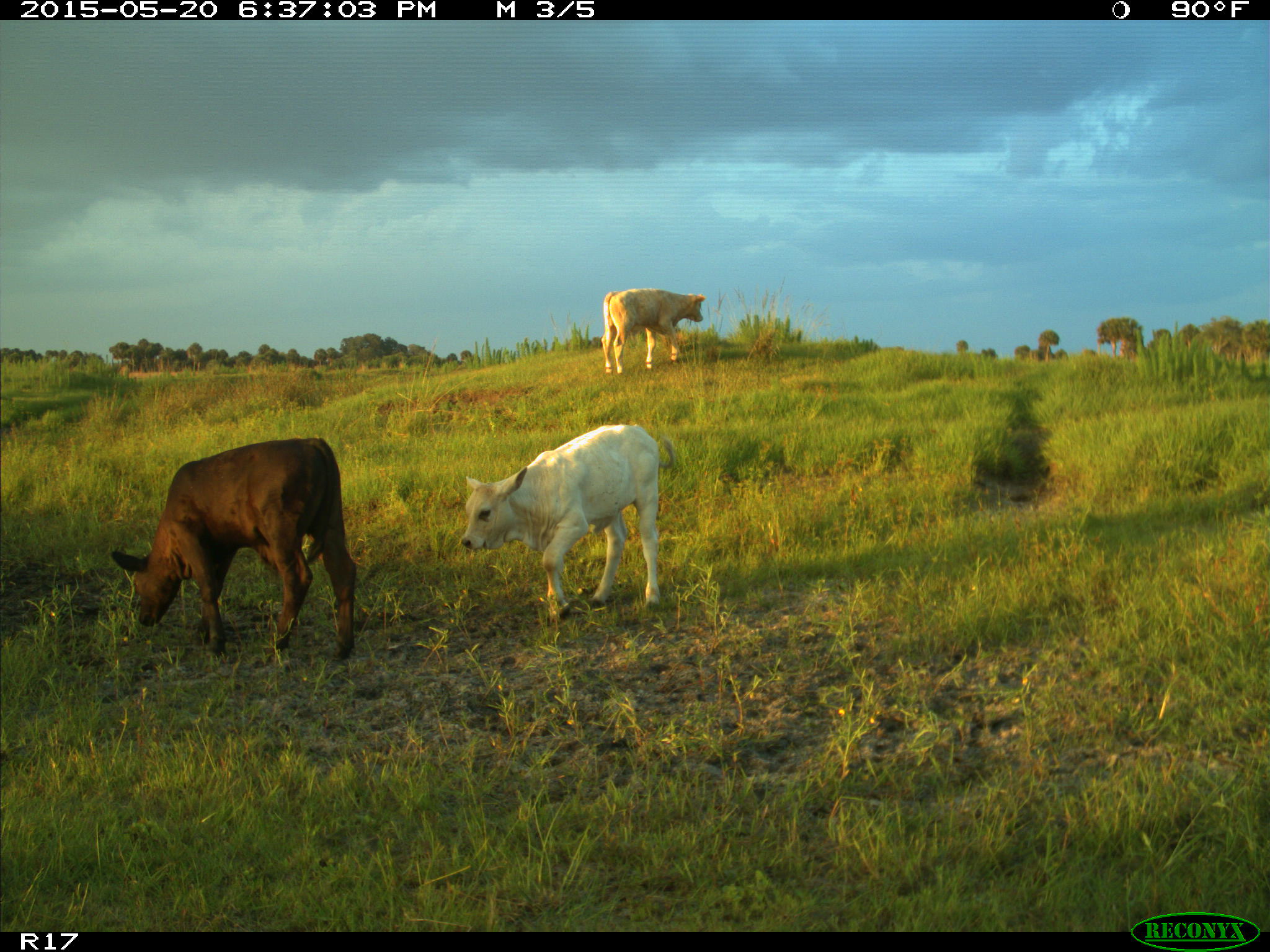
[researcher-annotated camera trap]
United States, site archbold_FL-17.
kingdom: Animalia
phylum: Chordata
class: Mammalia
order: Artiodactyla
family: Bovidae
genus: Bos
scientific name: Bos taurus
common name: domestic cow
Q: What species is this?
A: Bos taurus (domestic cow).